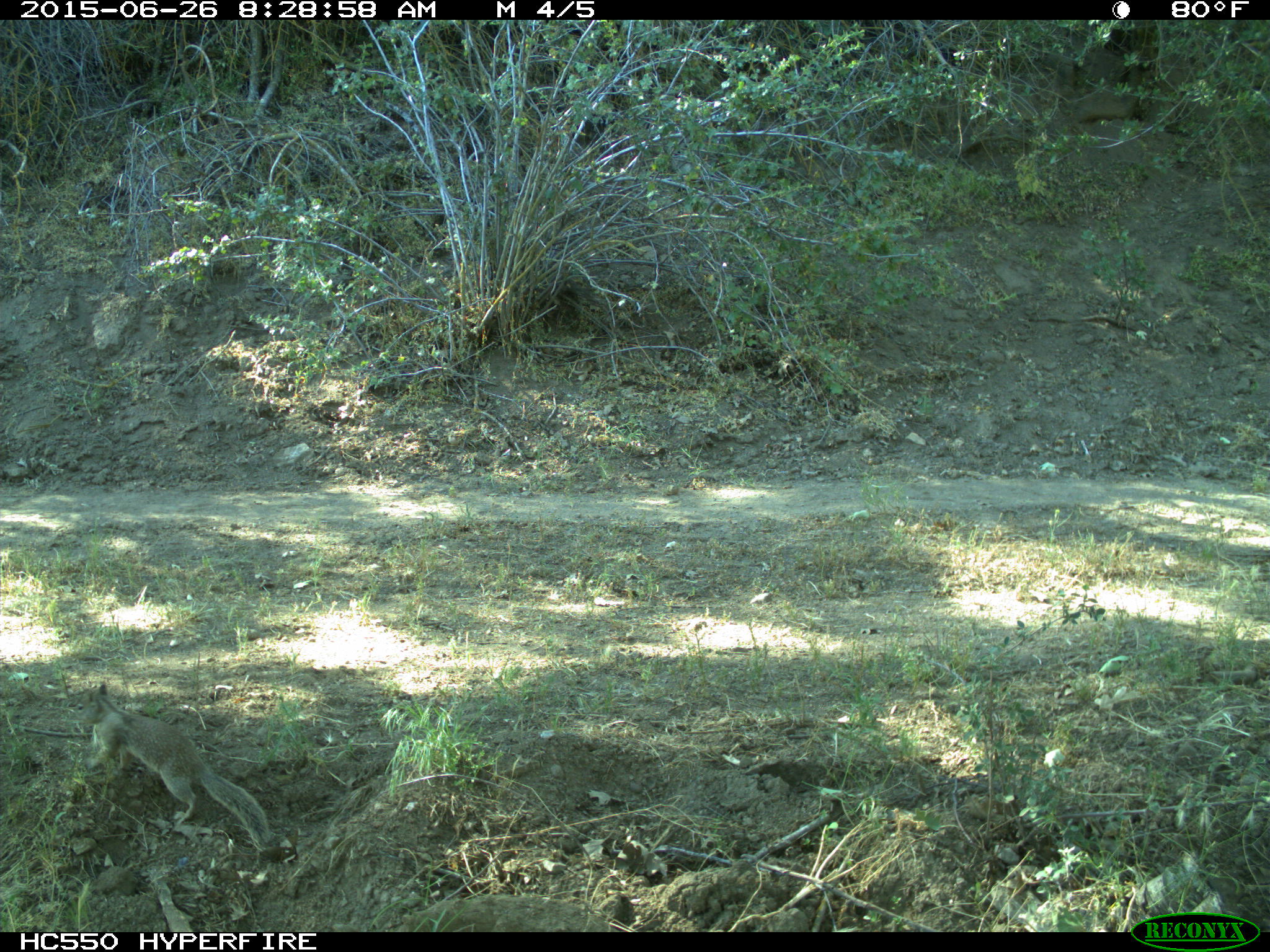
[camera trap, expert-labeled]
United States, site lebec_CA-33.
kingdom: Animalia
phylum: Chordata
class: Mammalia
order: Rodentia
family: Sciuridae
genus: Otospermophilus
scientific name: Otospermophilus beecheyi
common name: california ground squirrel